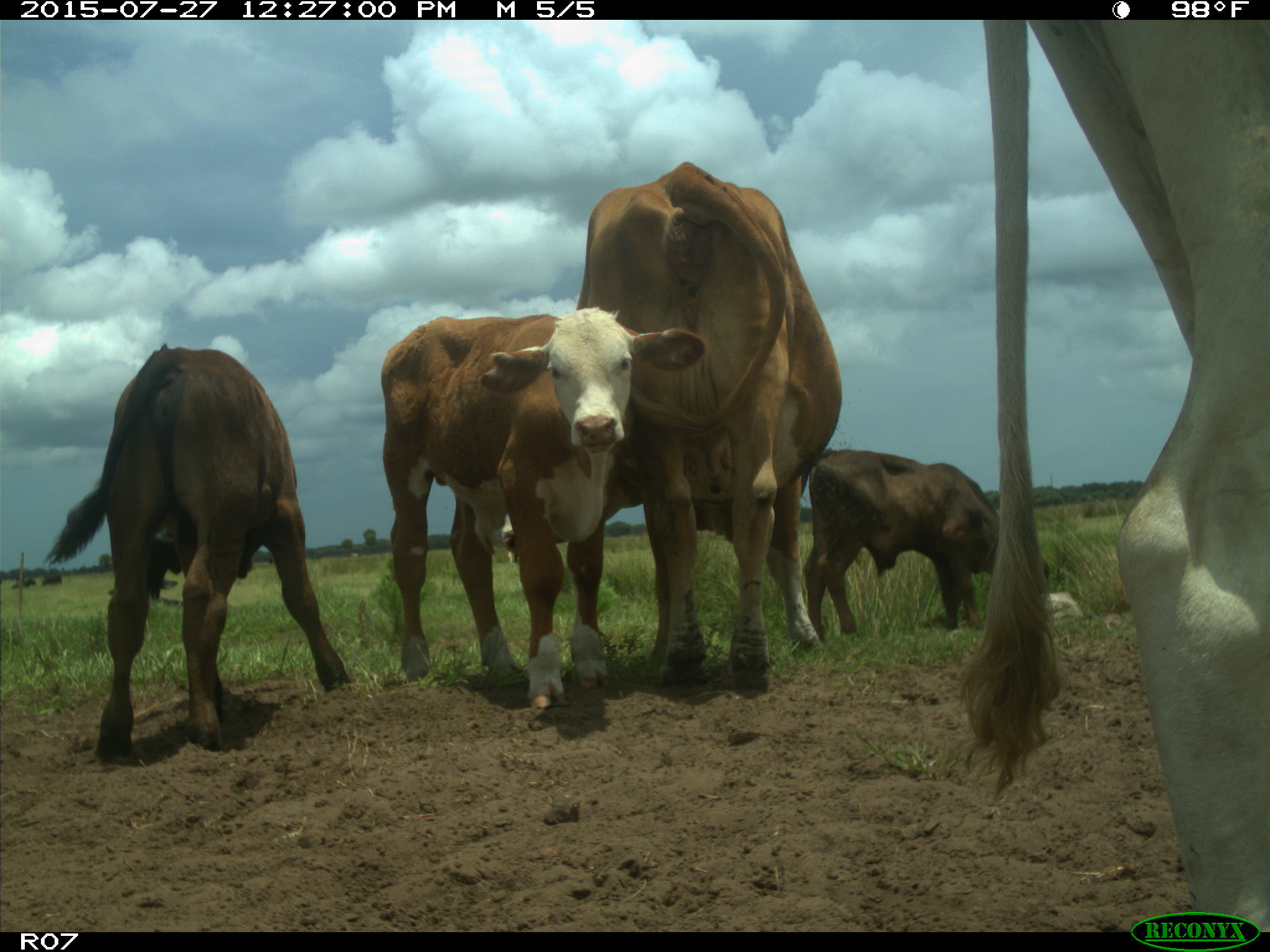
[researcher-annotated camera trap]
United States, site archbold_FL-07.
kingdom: Animalia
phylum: Chordata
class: Mammalia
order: Artiodactyla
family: Bovidae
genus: Bos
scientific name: Bos taurus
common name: domestic cow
Bos taurus (domestic cow).